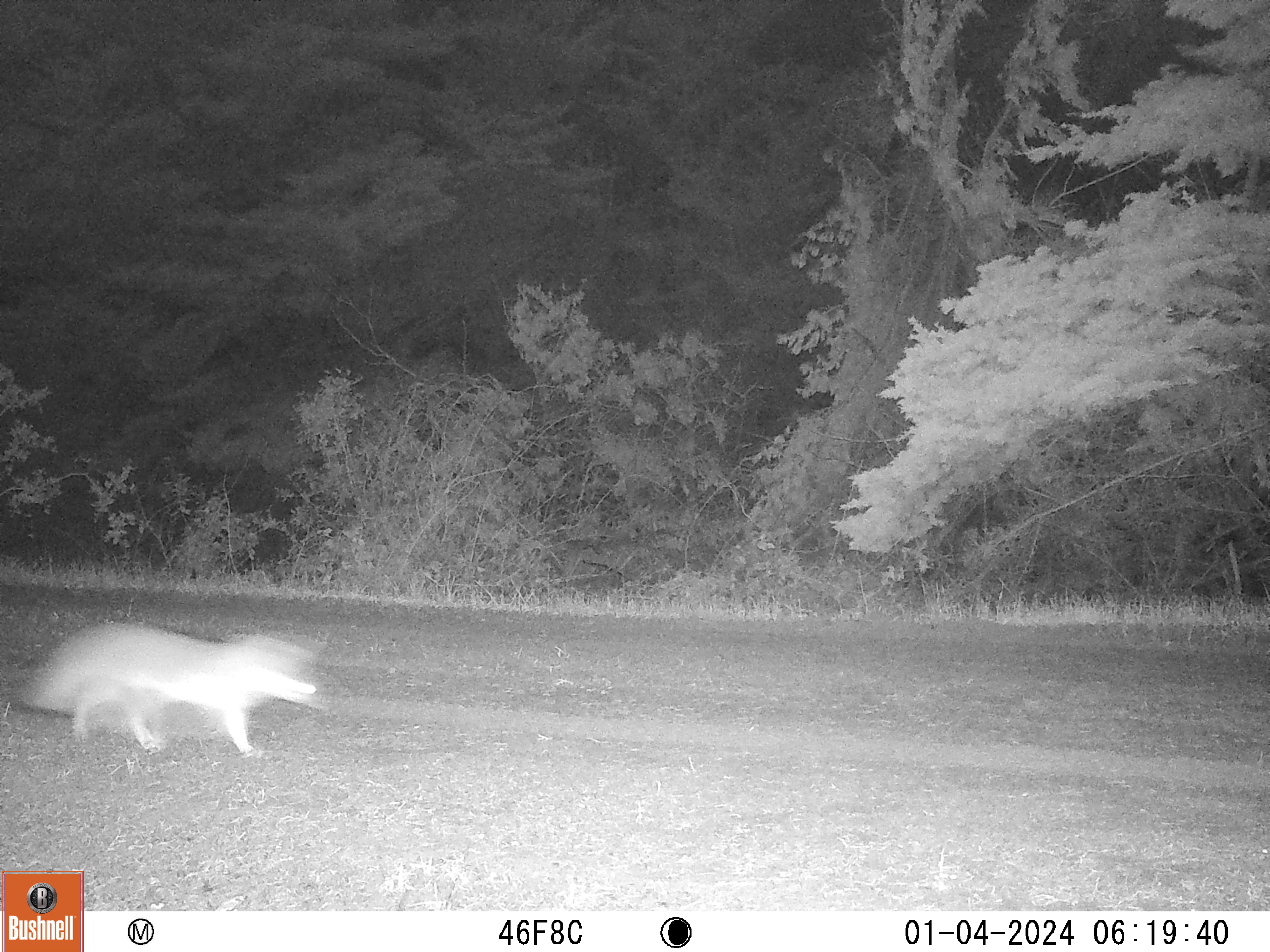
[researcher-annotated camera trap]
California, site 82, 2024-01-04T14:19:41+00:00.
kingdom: Animalia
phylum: Chordata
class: Mammalia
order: Carnivora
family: Canidae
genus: Urocyon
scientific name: Urocyon cinereoargenteus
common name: gray fox